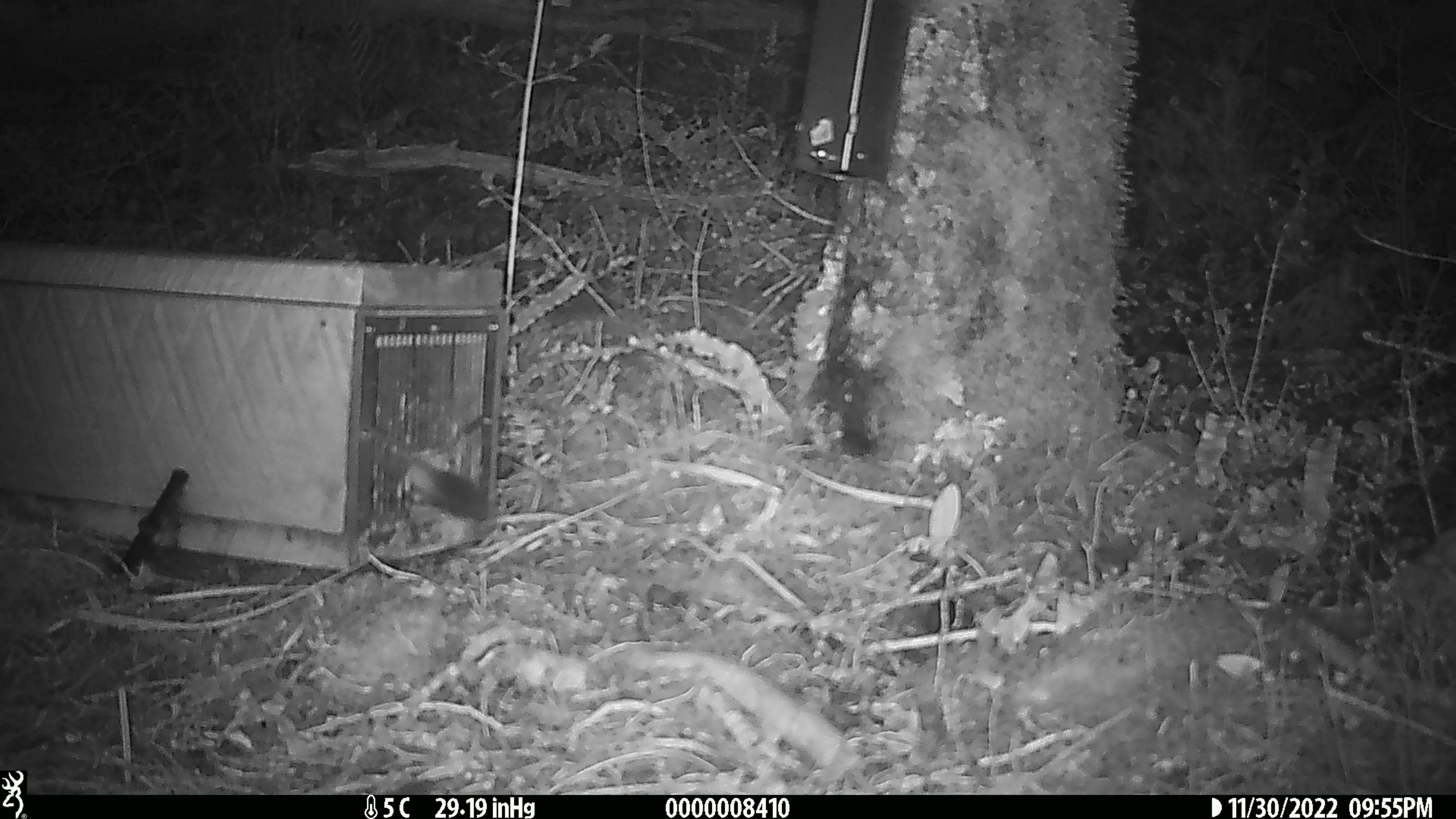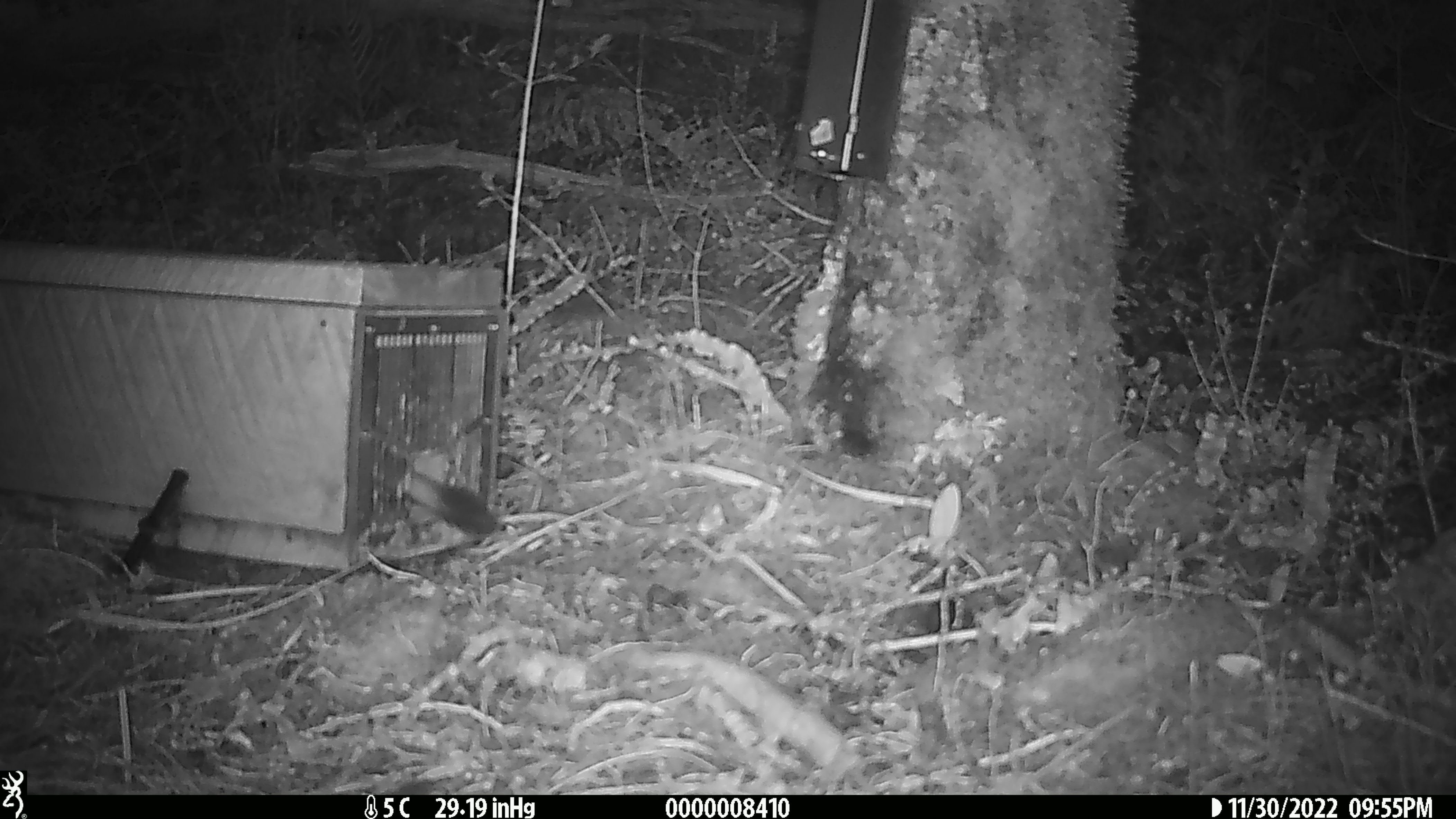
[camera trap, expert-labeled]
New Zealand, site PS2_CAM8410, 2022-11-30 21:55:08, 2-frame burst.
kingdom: Animalia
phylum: Chordata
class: Mammalia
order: Carnivora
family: Mustelidae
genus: Mustela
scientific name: Mustela erminea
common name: stoat